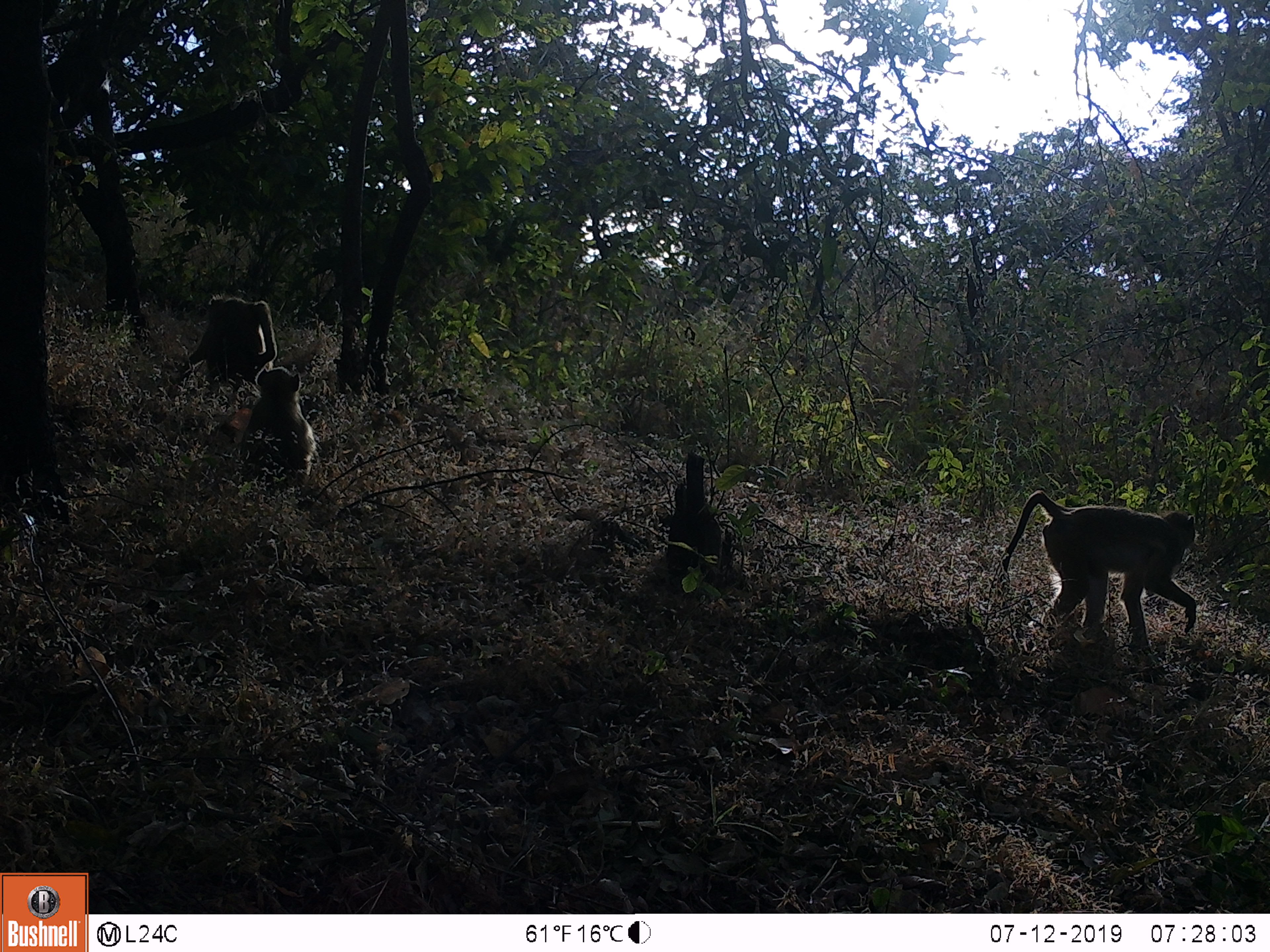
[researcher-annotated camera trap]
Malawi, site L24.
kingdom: Animalia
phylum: Chordata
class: Mammalia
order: Primates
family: Cercopithecidae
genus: Papio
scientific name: Papio cynocephalus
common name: yellow baboon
Yellow baboon (Papio cynocephalus), count 3.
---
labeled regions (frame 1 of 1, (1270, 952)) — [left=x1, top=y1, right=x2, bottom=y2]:
yellow baboon: [left=988, top=472, right=1205, bottom=665]; [left=180, top=287, right=276, bottom=402]; [left=249, top=370, right=316, bottom=480]